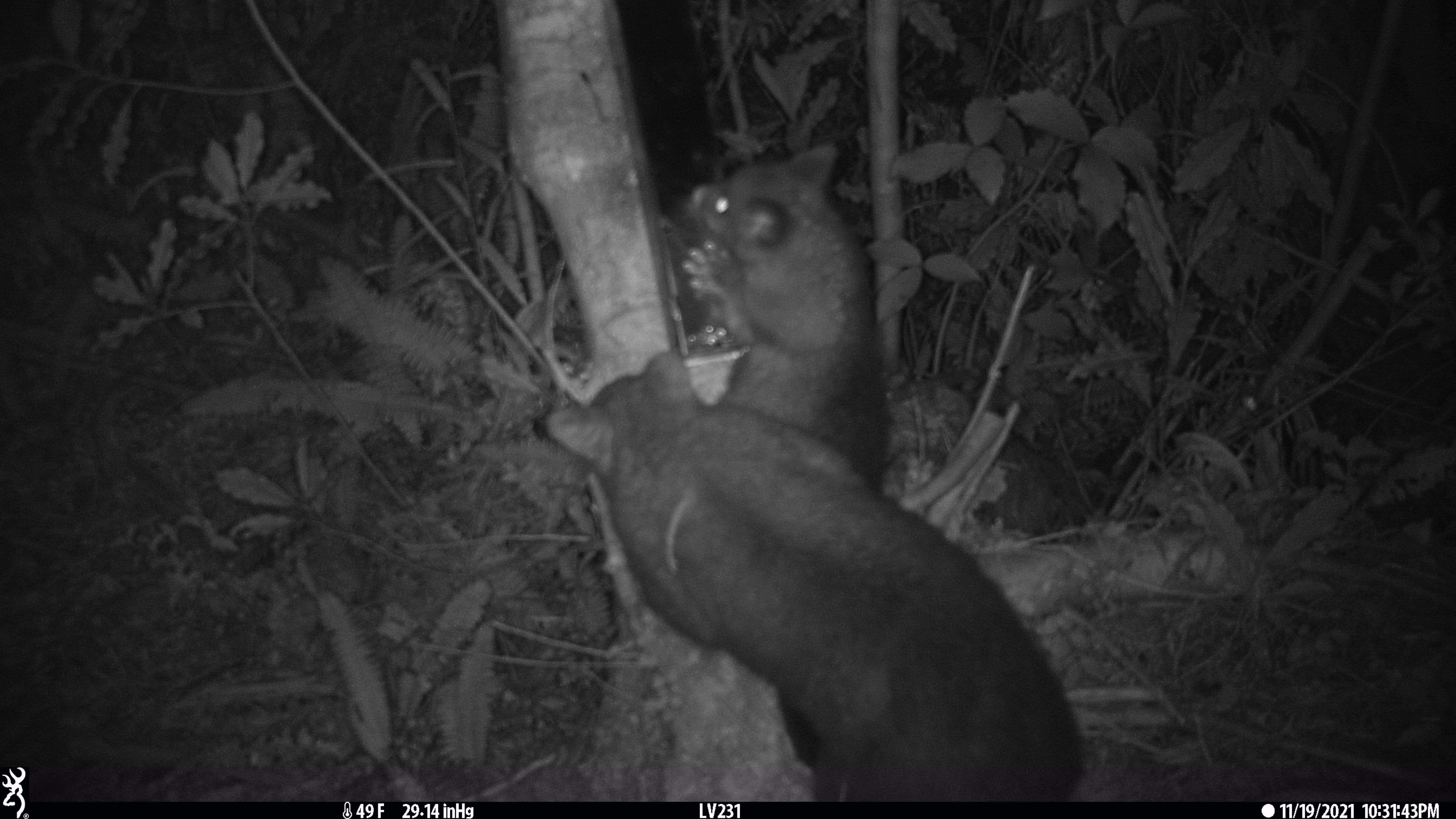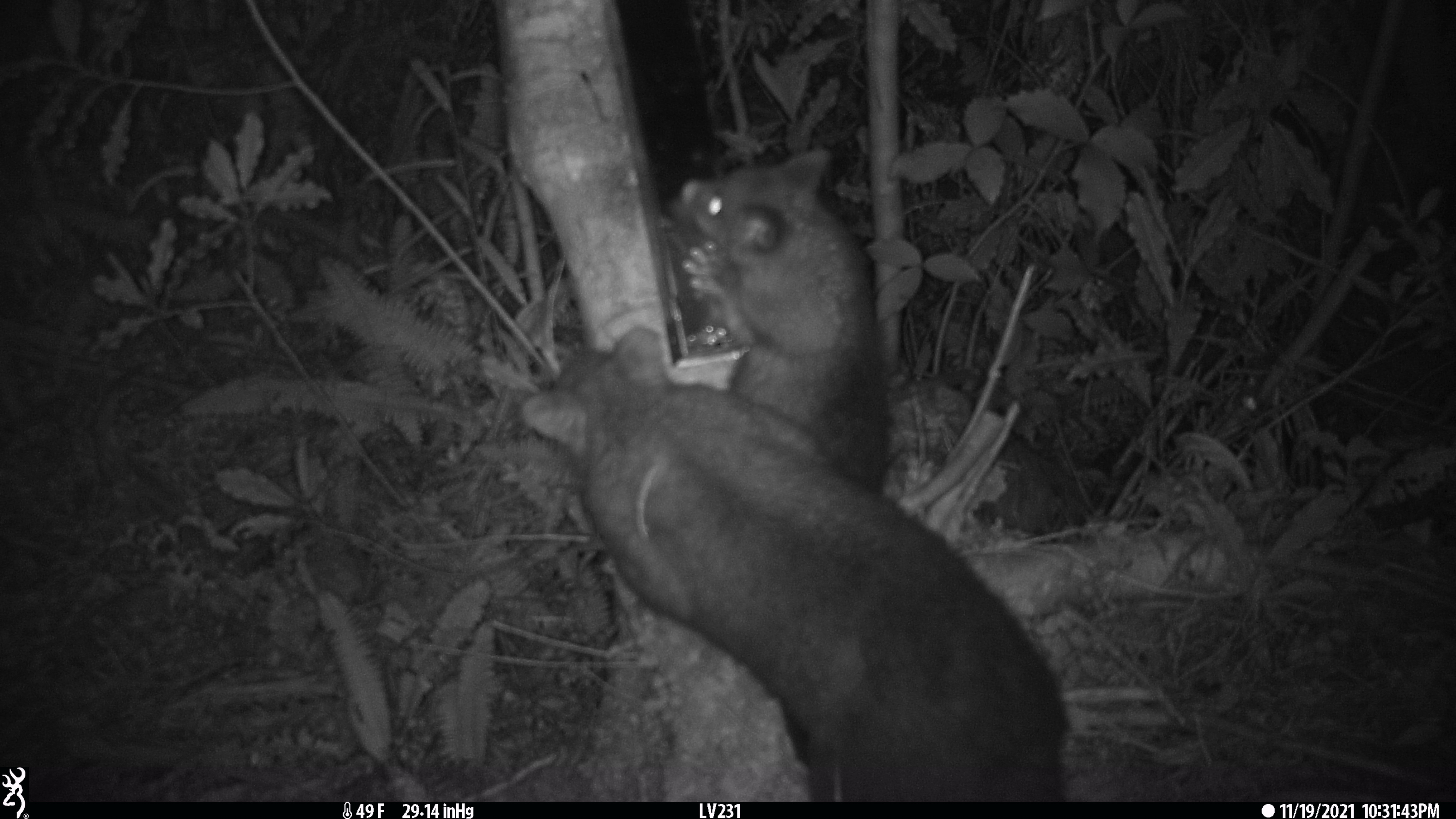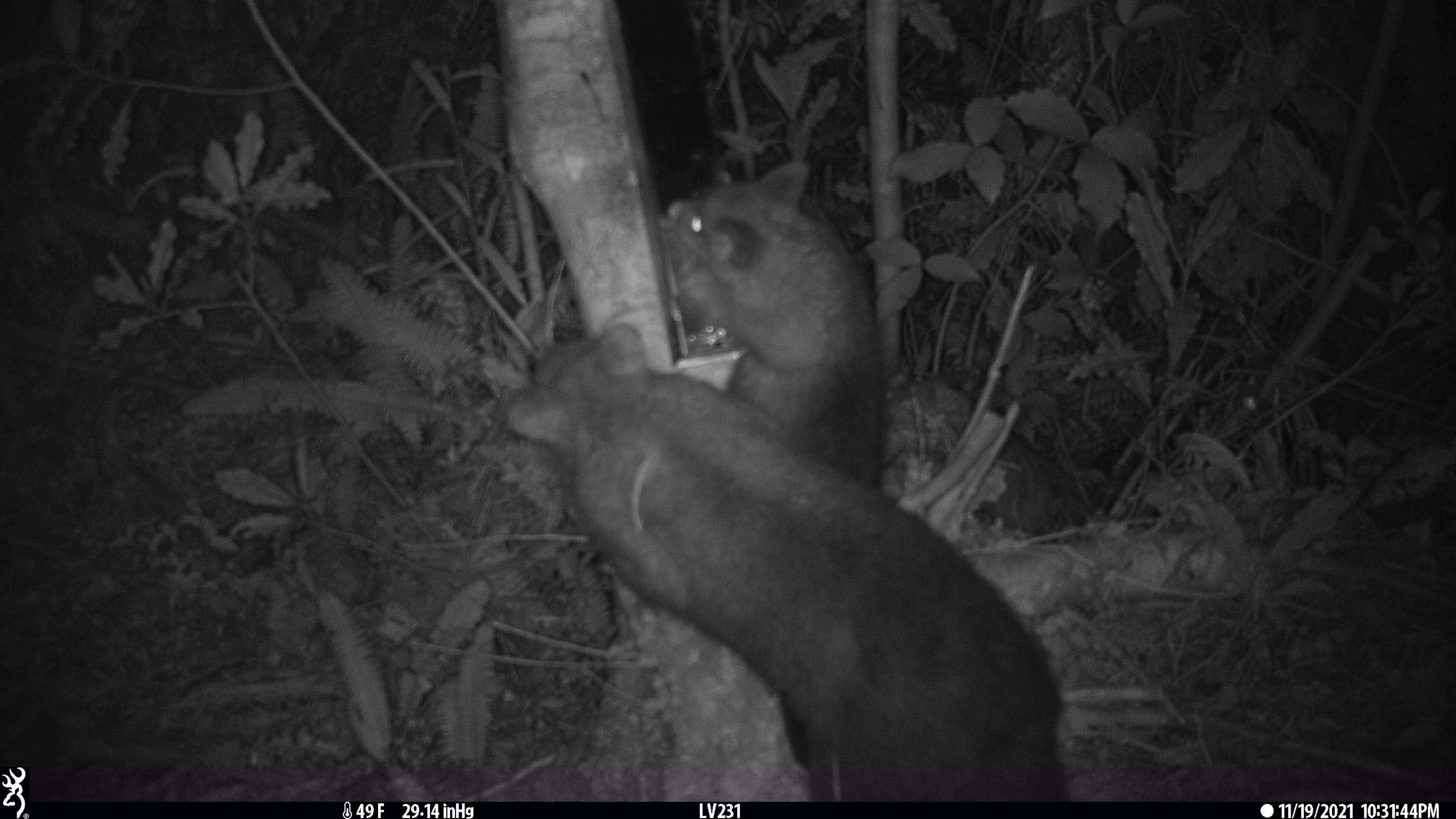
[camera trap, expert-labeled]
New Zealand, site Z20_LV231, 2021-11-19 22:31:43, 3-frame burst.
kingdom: Animalia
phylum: Chordata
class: Mammalia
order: Diprotodontia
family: Phalangeridae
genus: Trichosurus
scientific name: Trichosurus vulpecula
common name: common brushtail possum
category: possum